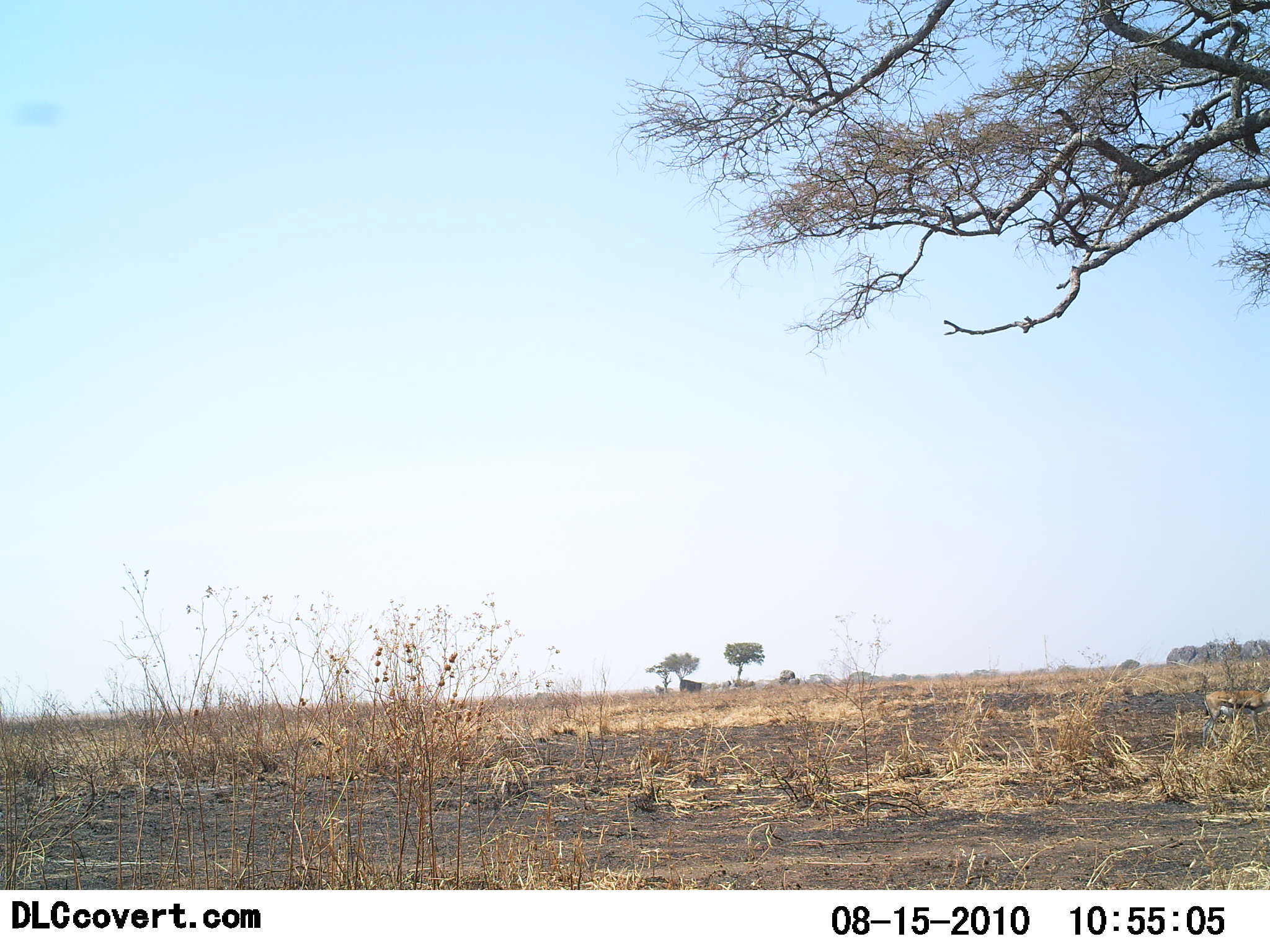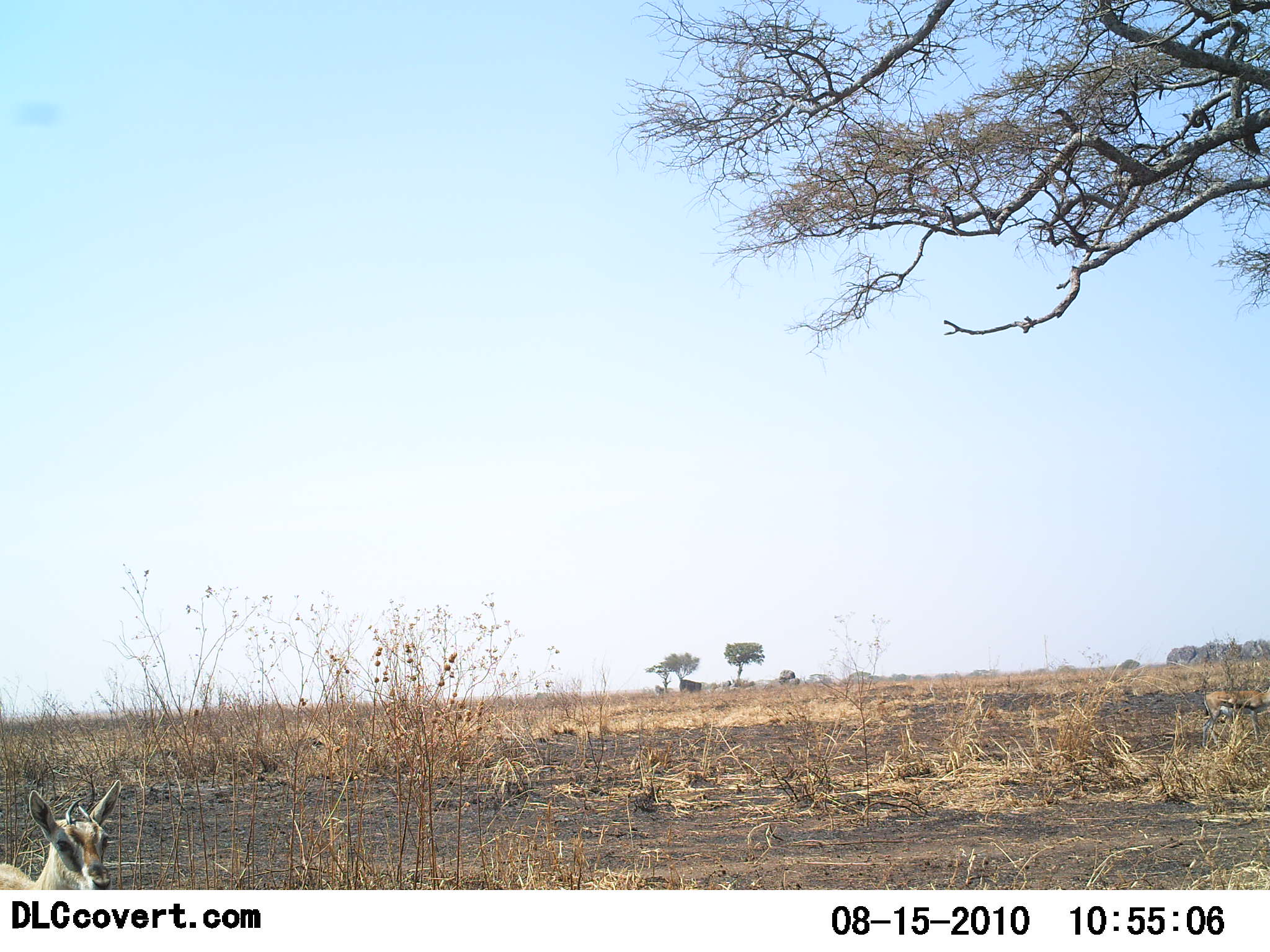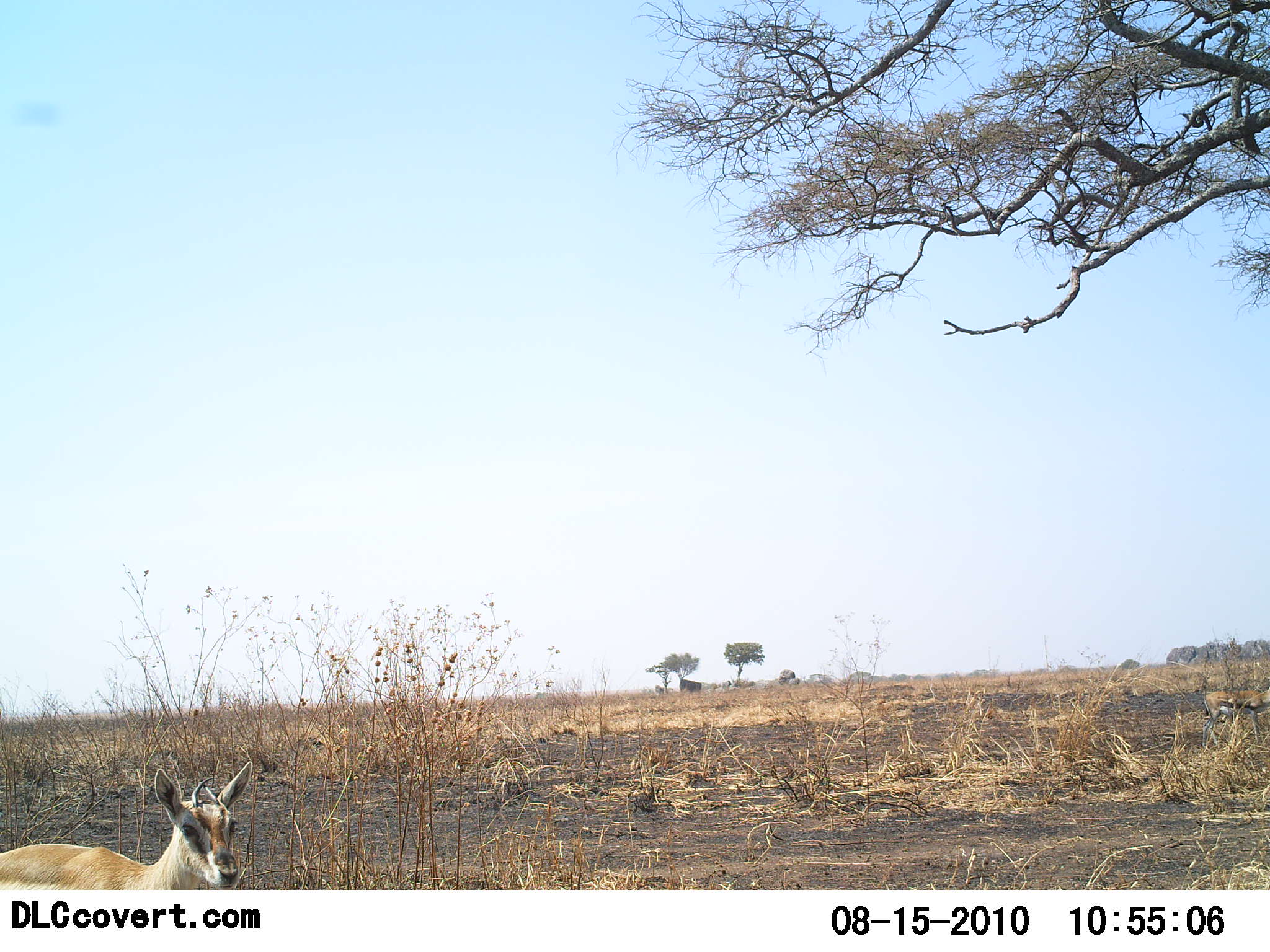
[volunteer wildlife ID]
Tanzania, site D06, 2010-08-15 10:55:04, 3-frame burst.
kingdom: Animalia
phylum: Chordata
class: Mammalia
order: Artiodactyla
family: Bovidae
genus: Nanger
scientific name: Nanger granti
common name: grant's gazelle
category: gazellegrants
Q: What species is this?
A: Gazellegrants (grant's gazelle) (Nanger granti).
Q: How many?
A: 1.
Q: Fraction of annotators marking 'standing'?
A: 12%.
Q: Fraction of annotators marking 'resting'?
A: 12%.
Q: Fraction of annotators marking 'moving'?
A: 75%.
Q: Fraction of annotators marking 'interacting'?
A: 0%.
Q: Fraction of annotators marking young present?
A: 38%.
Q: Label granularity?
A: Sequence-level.